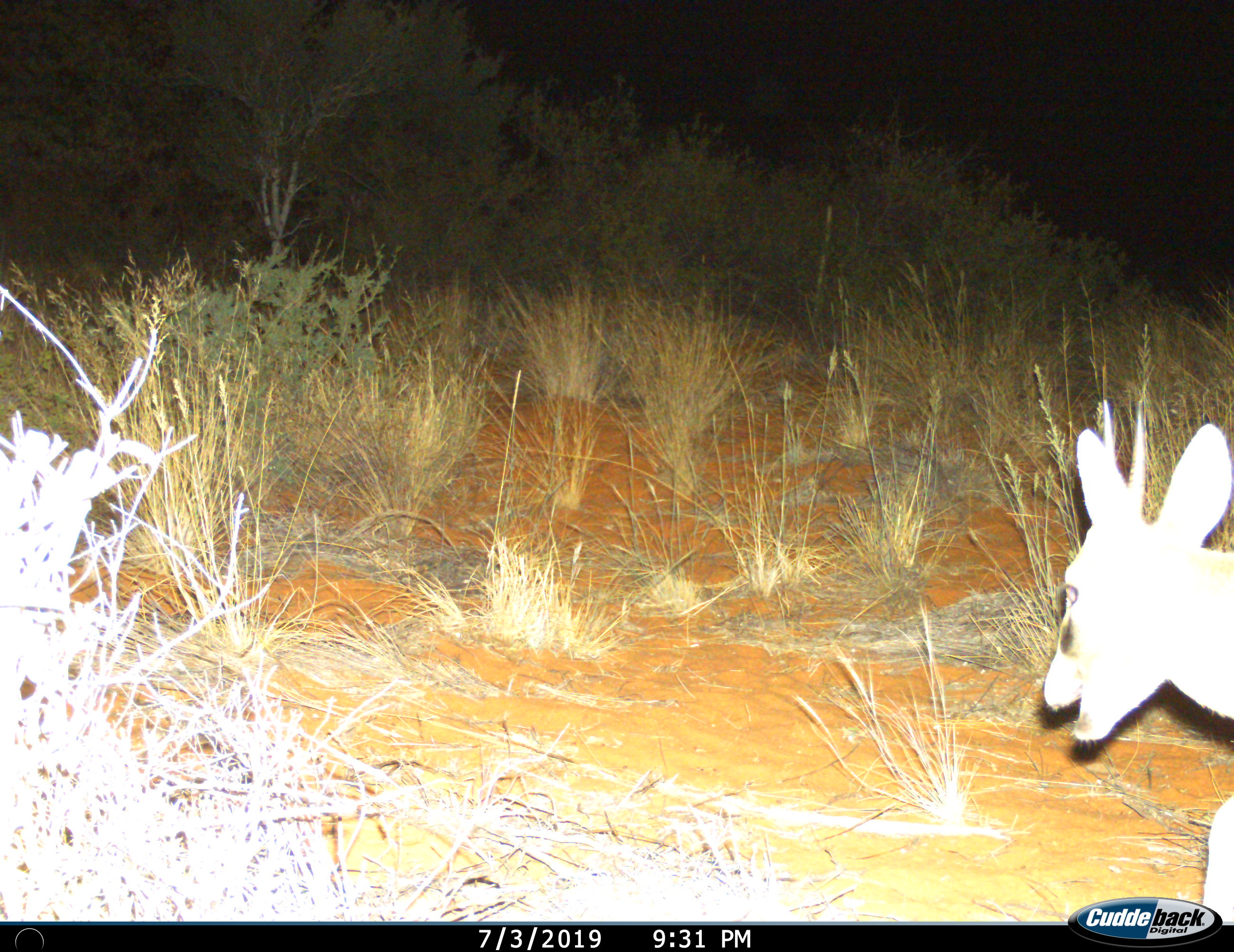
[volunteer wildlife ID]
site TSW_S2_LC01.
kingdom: Animalia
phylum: Chordata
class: Mammalia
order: Artiodactyla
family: Bovidae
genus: Sylvicapra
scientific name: Sylvicapra grimmia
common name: common duiker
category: duikercommongrey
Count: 1.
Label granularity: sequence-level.